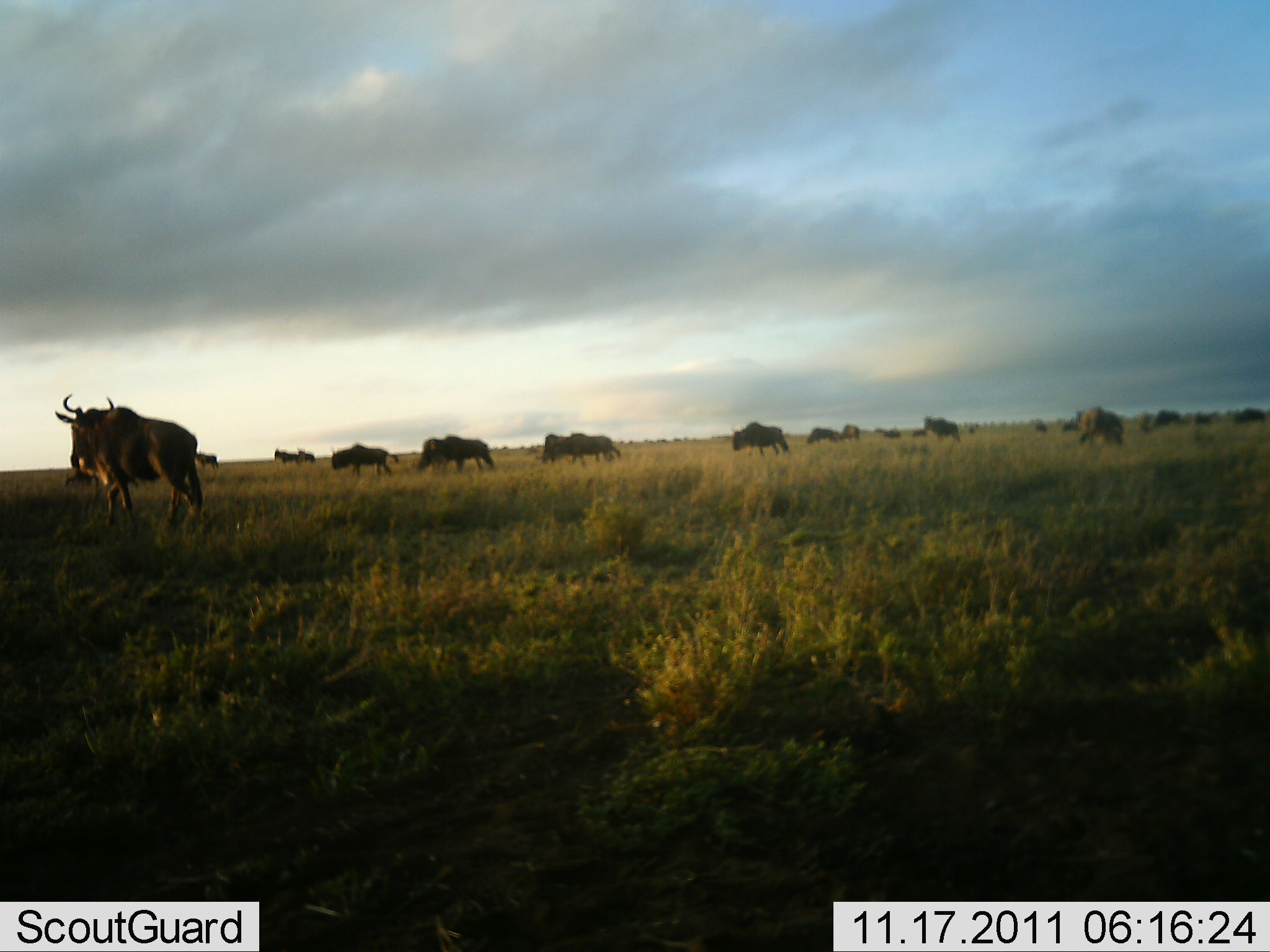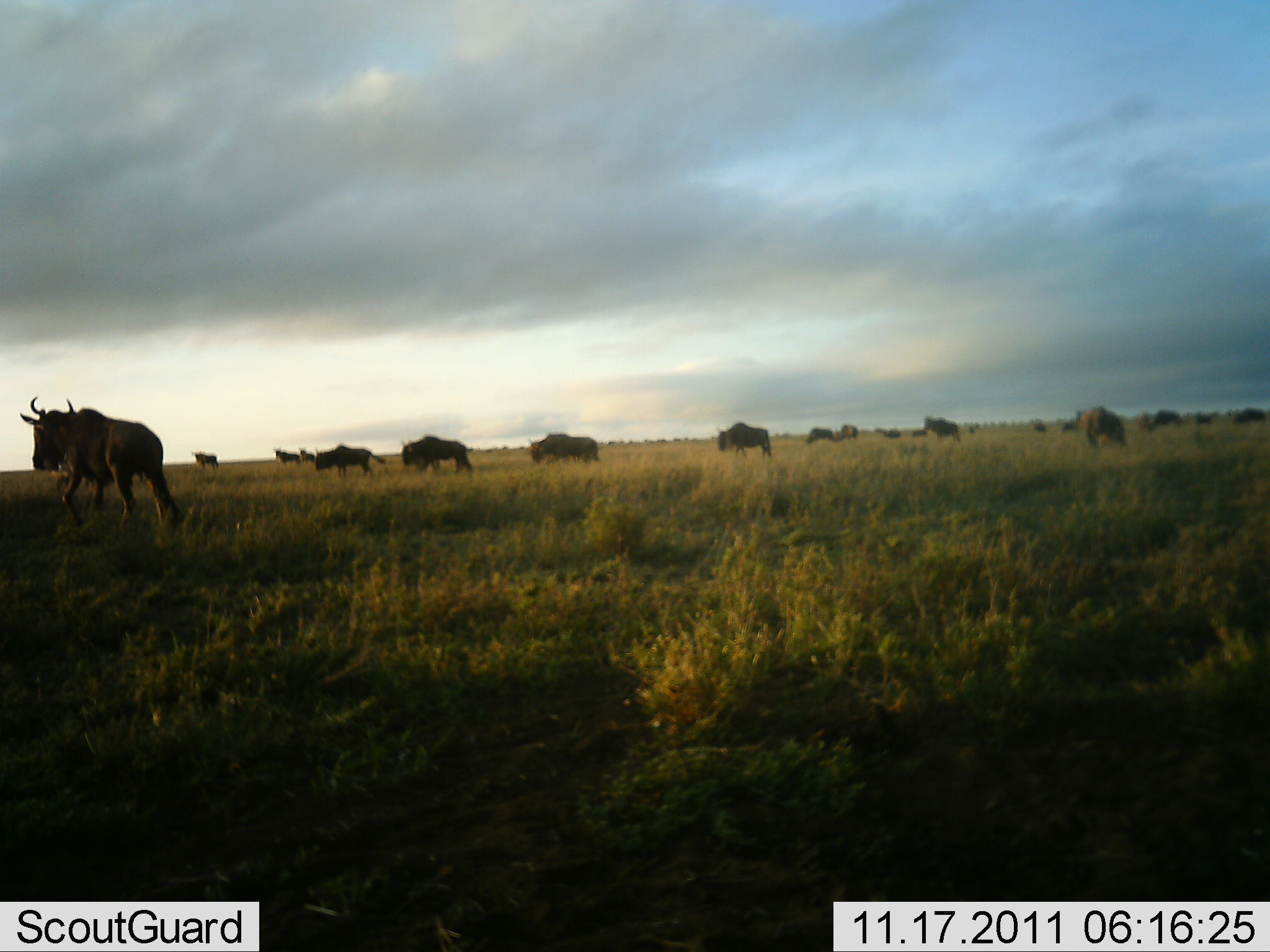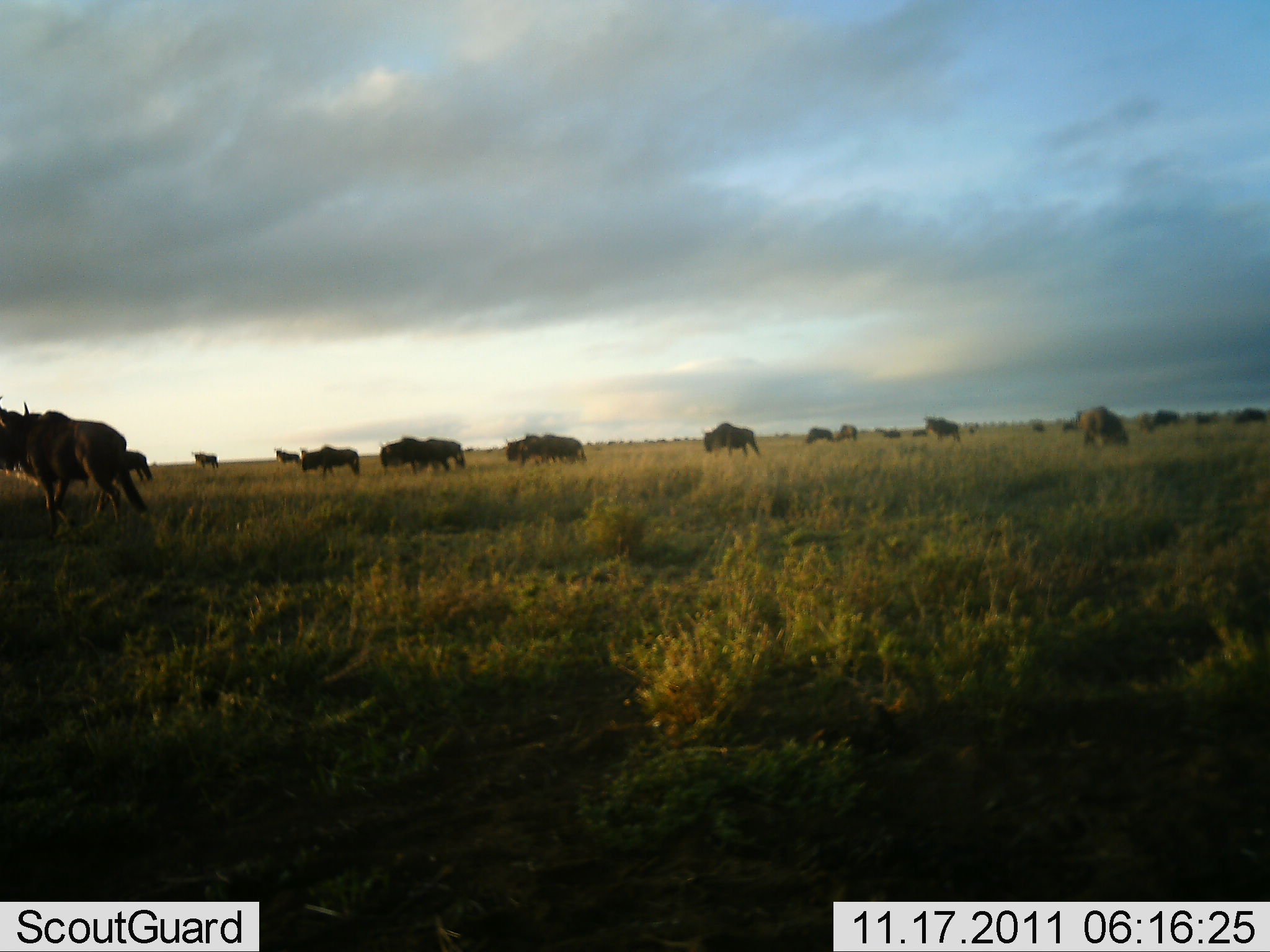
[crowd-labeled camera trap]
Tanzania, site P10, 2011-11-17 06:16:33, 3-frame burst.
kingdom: Animalia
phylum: Chordata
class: Mammalia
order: Artiodactyla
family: Bovidae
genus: Connochaetes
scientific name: Connochaetes taurinus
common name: blue wildebeest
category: wildebeest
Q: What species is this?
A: Wildebeest (blue wildebeest) (Connochaetes taurinus).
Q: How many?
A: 11-50.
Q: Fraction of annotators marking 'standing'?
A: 46%.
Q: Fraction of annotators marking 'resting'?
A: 0%.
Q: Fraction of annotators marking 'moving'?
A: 92%.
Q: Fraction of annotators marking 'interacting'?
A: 0%.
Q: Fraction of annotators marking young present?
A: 15%.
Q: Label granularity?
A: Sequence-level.